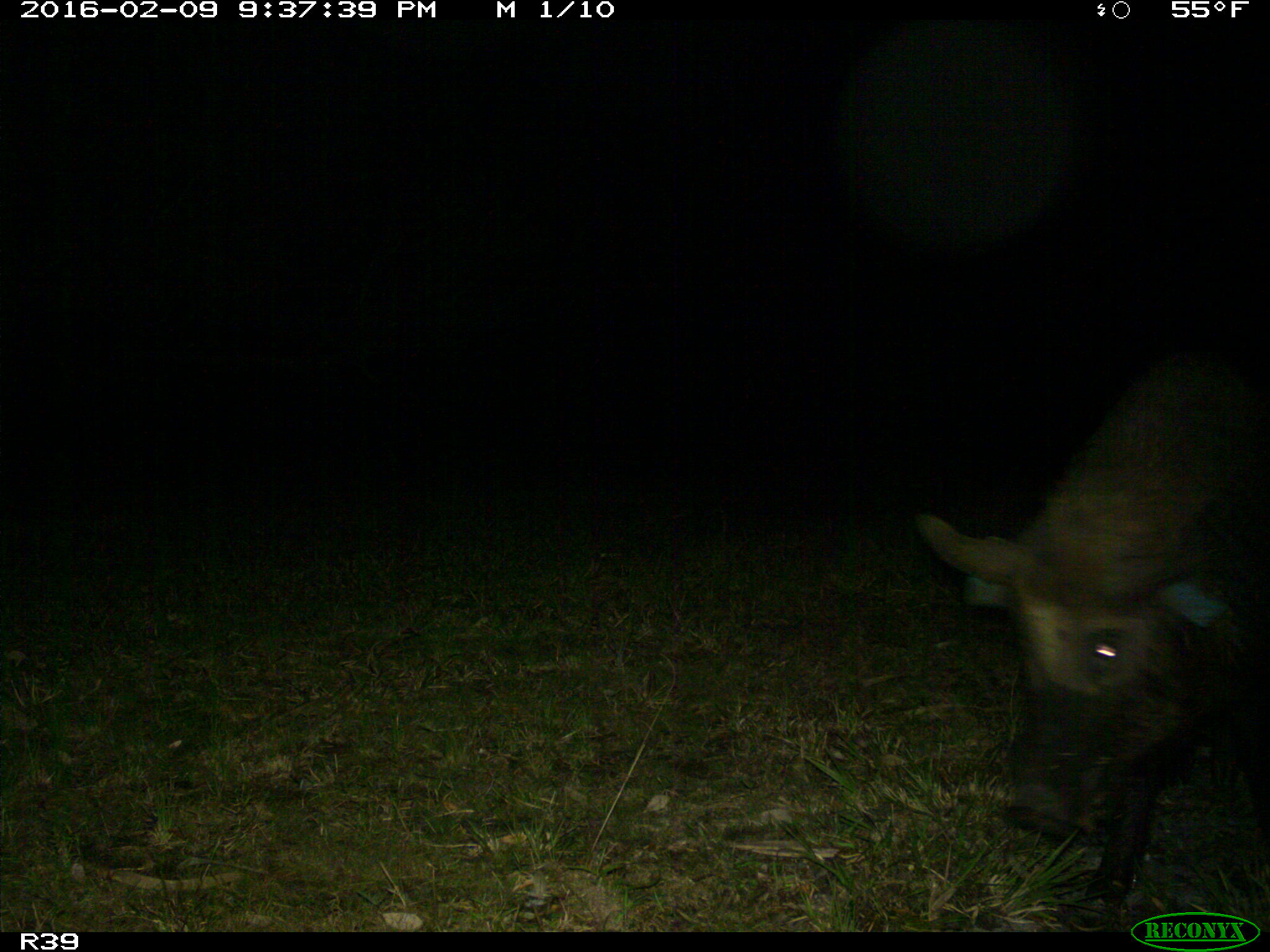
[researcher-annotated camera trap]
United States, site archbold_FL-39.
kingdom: Animalia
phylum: Chordata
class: Mammalia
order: Artiodactyla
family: Suidae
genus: Sus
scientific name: Sus scrofa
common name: wild boar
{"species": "Sus scrofa (wild boar)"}